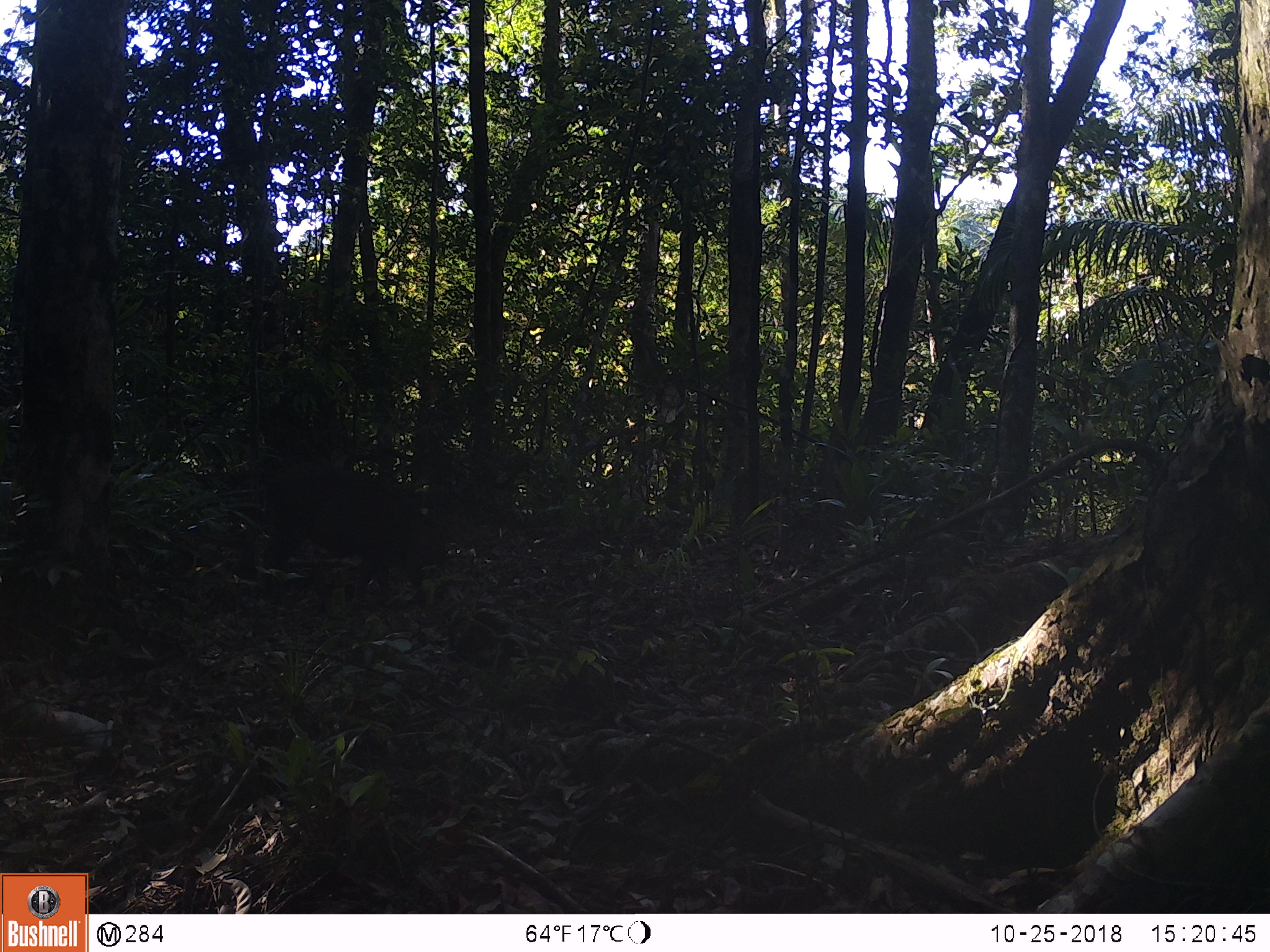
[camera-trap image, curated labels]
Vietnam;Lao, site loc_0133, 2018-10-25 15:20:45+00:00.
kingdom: Animalia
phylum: Chordata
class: Mammalia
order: Artiodactyla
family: Suidae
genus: Sus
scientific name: Sus scrofa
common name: eurasian wild pig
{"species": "eurasian wild pig (Sus scrofa)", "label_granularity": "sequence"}